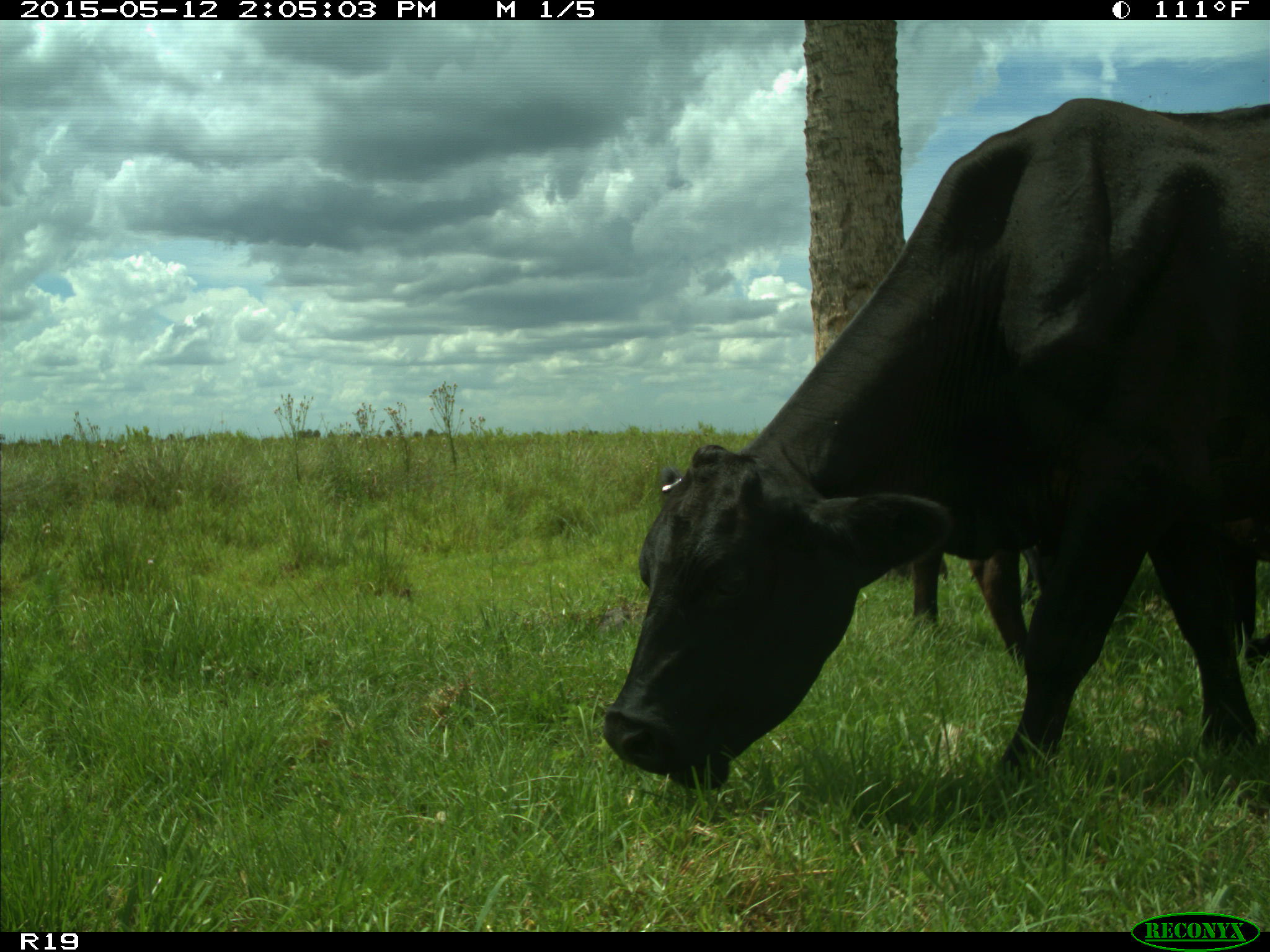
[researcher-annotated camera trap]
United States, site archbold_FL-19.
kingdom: Animalia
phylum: Chordata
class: Mammalia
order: Artiodactyla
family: Bovidae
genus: Bos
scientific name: Bos taurus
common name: domestic cow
Bos taurus (domestic cow).